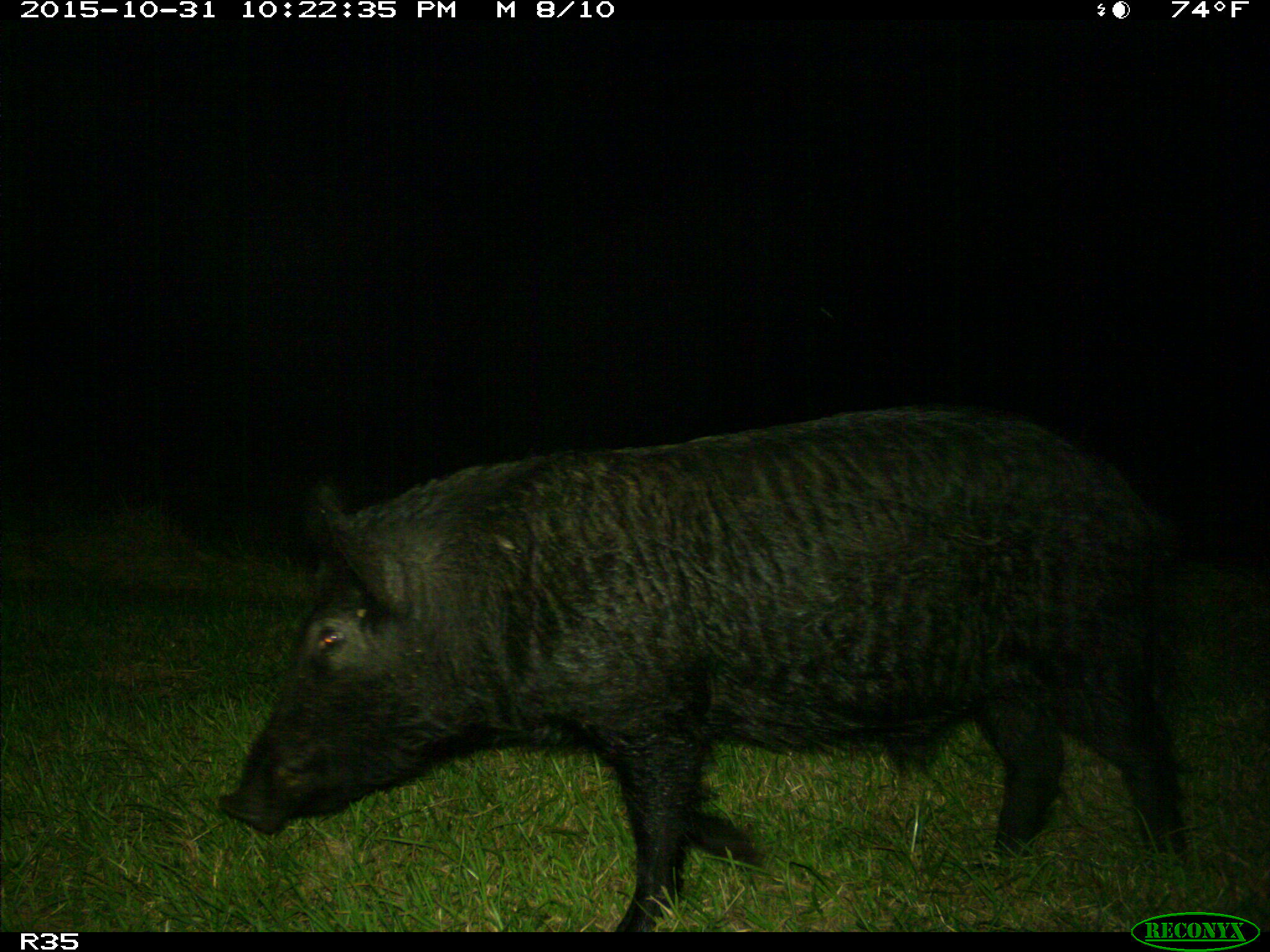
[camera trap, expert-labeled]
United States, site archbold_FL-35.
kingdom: Animalia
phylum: Chordata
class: Mammalia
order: Artiodactyla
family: Suidae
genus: Sus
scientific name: Sus scrofa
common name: wild boar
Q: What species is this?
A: Sus scrofa (wild boar).